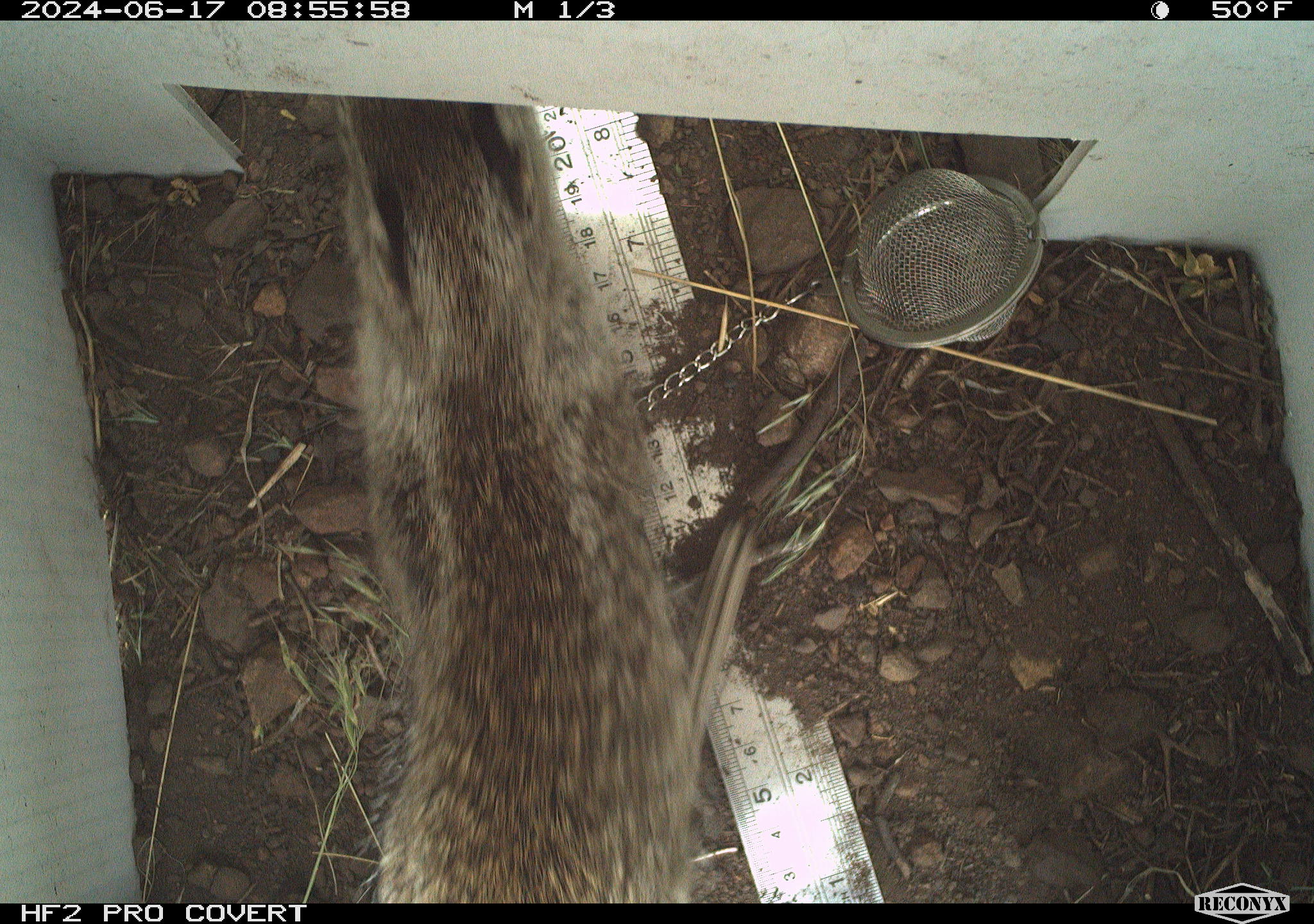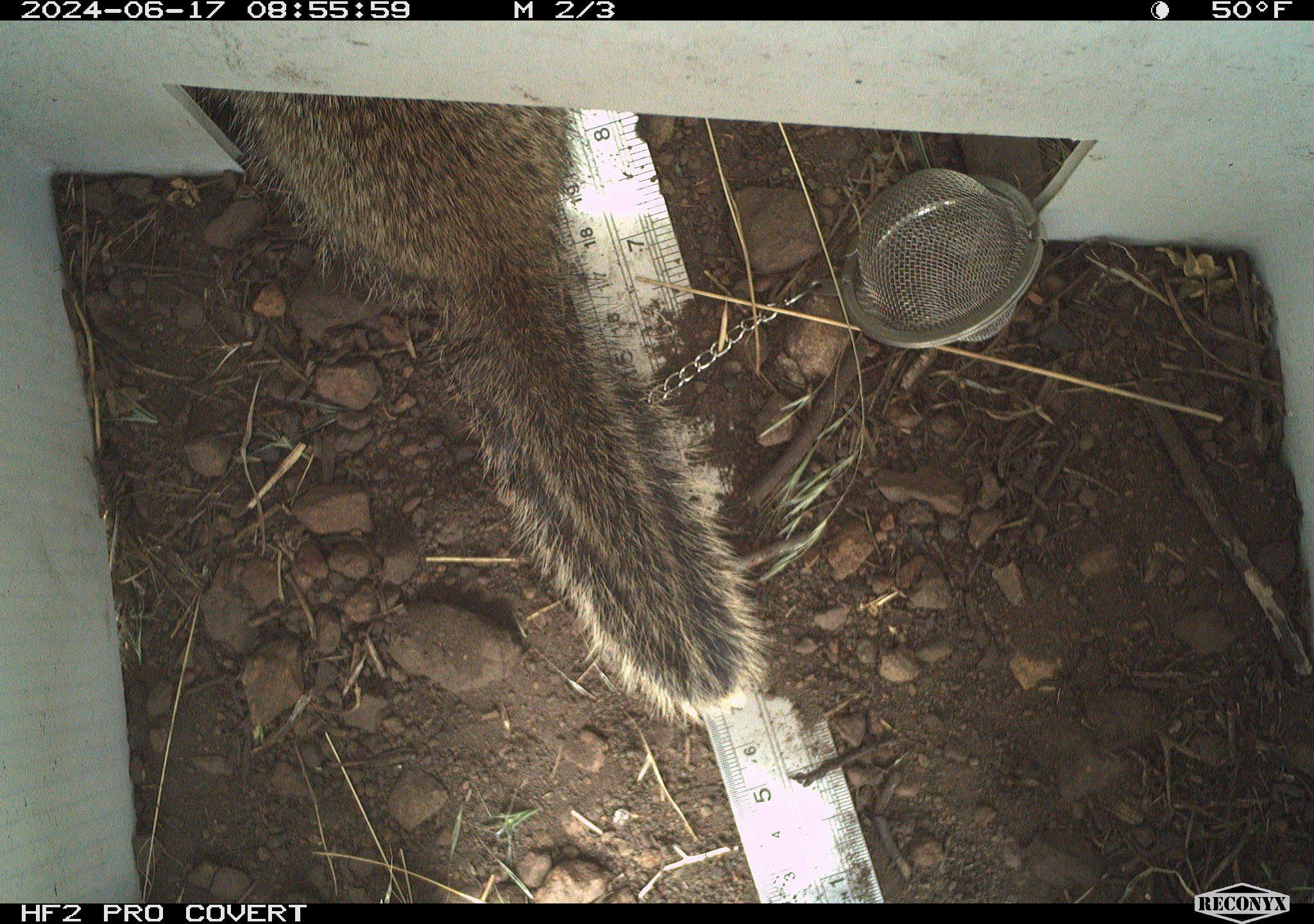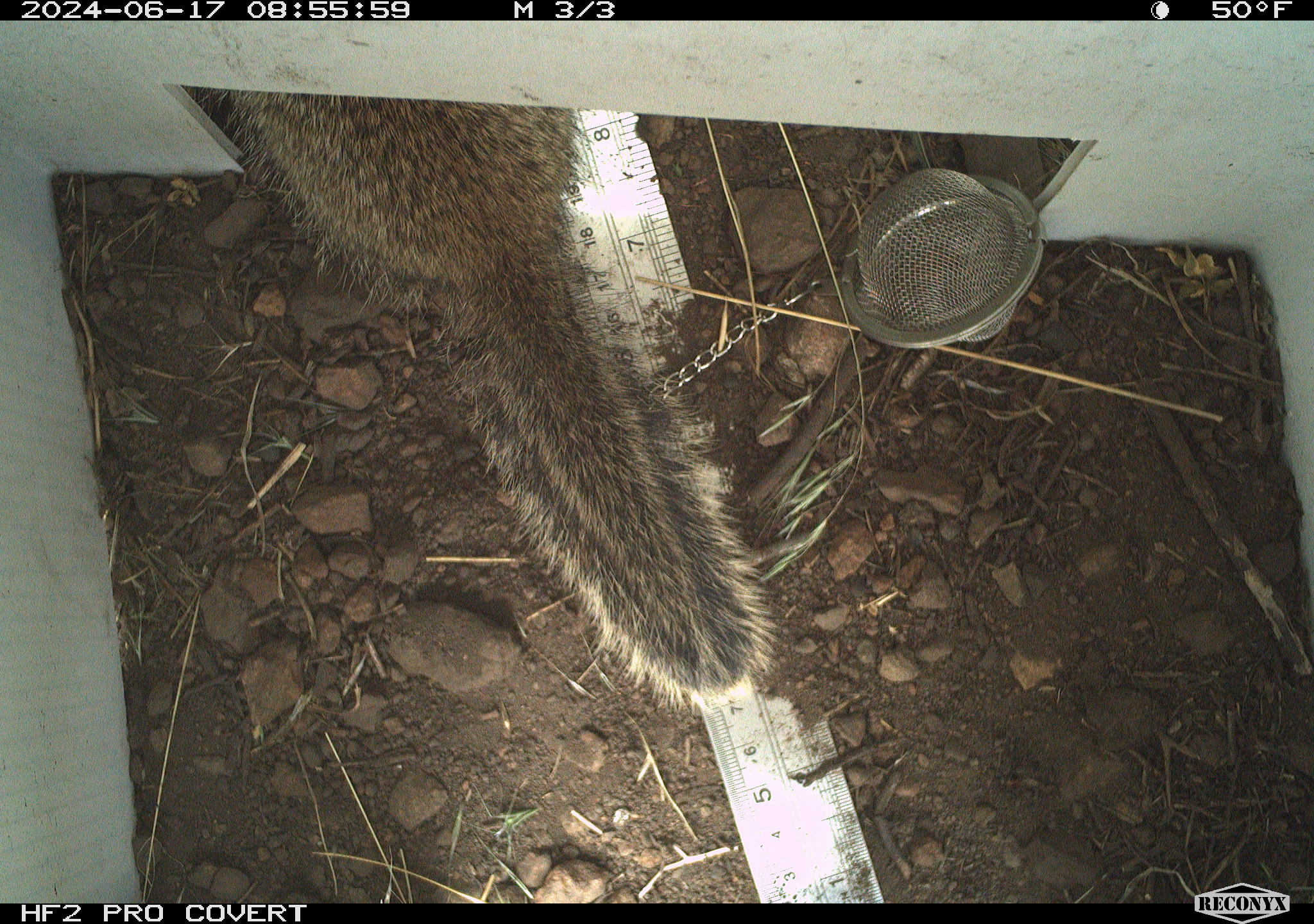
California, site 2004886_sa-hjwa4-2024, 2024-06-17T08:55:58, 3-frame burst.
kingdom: Animalia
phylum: Chordata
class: Mammalia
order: Rodentia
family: Sciuridae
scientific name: Sciuridae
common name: squirrels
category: sciuridae family